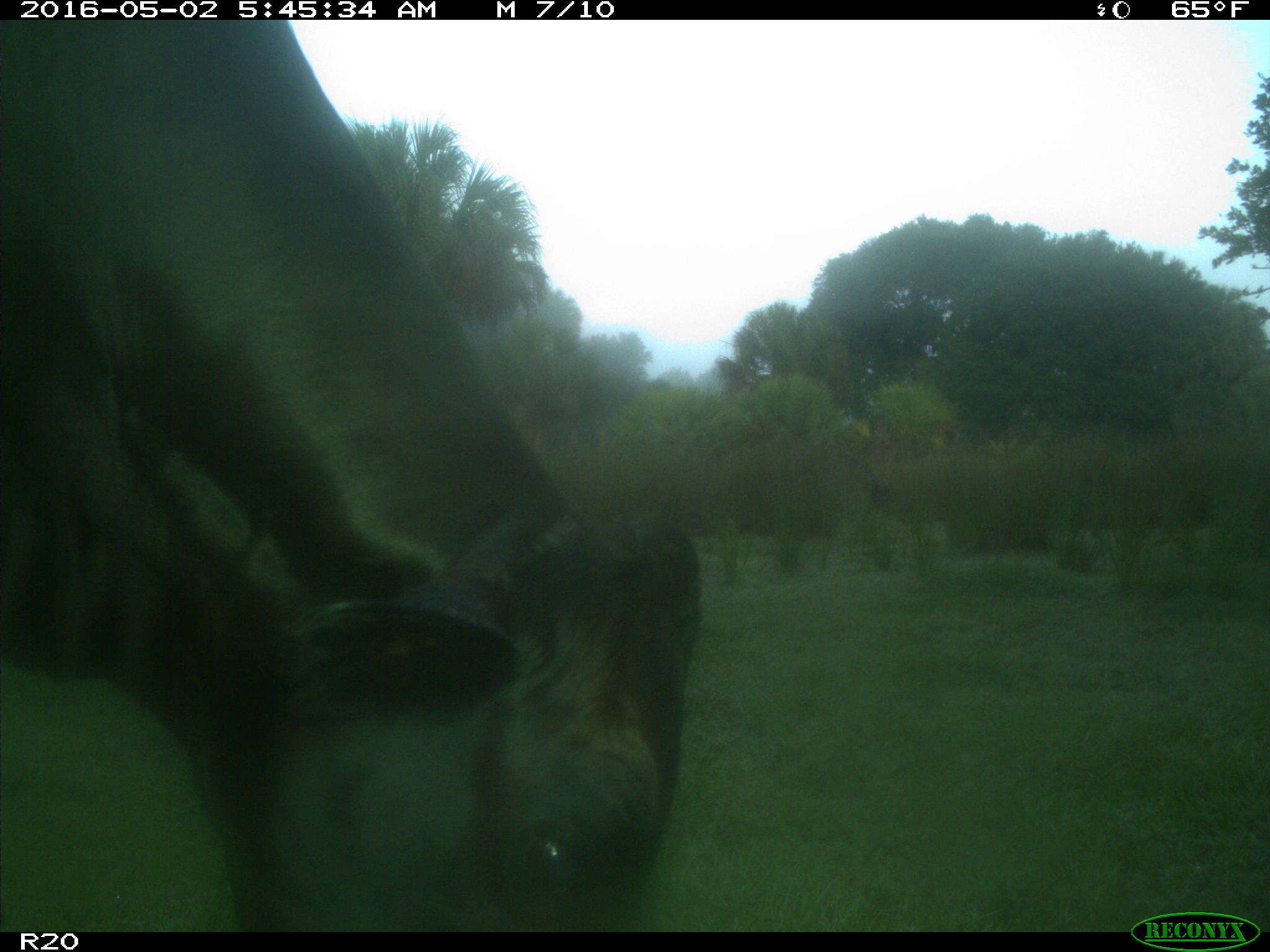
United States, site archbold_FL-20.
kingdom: Animalia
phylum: Chordata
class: Mammalia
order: Artiodactyla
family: Bovidae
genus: Bos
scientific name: Bos taurus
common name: domestic cow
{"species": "Bos taurus (domestic cow)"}